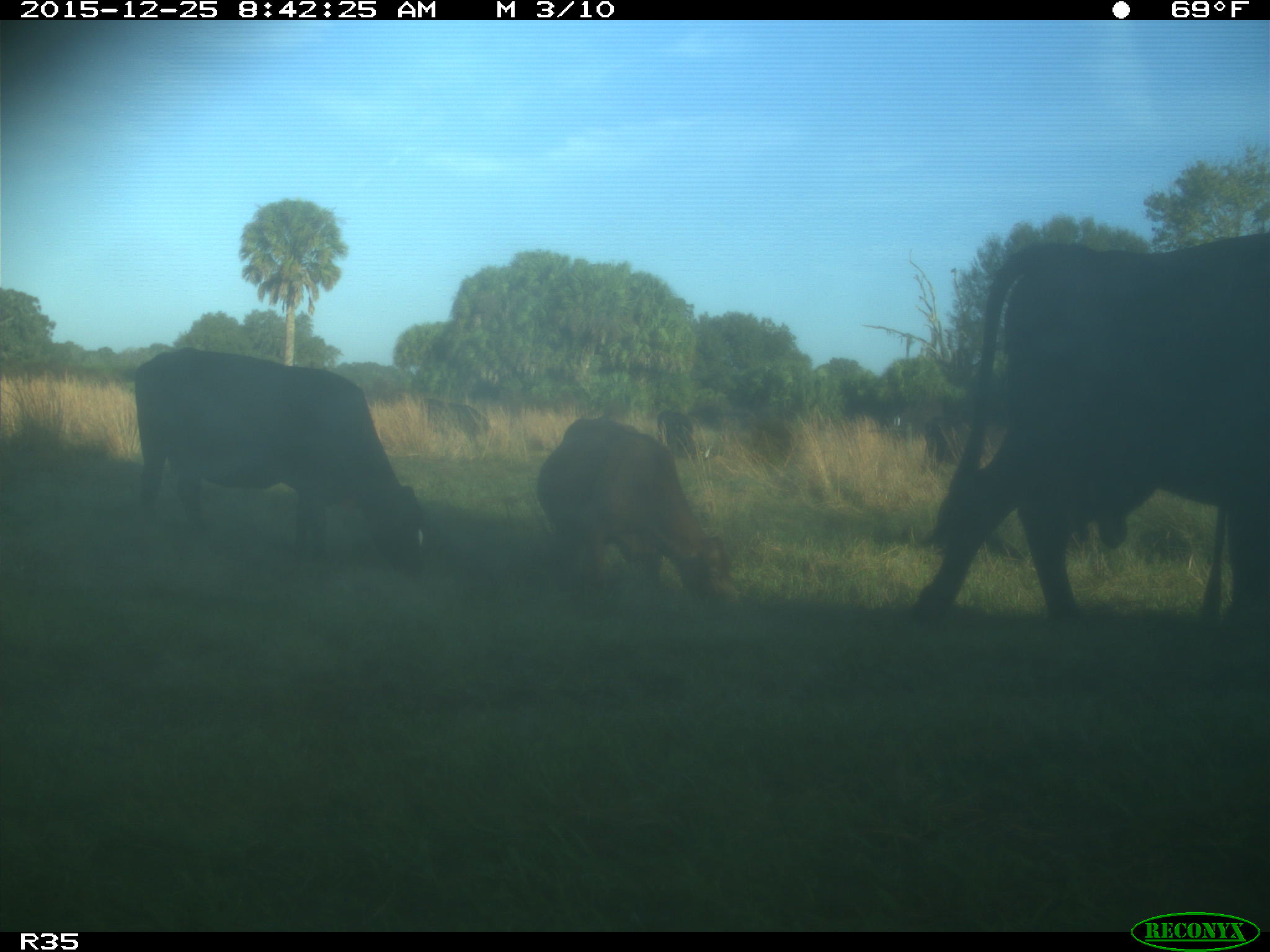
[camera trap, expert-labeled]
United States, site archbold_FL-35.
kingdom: Animalia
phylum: Chordata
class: Mammalia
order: Artiodactyla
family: Bovidae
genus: Bos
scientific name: Bos taurus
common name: domestic cow